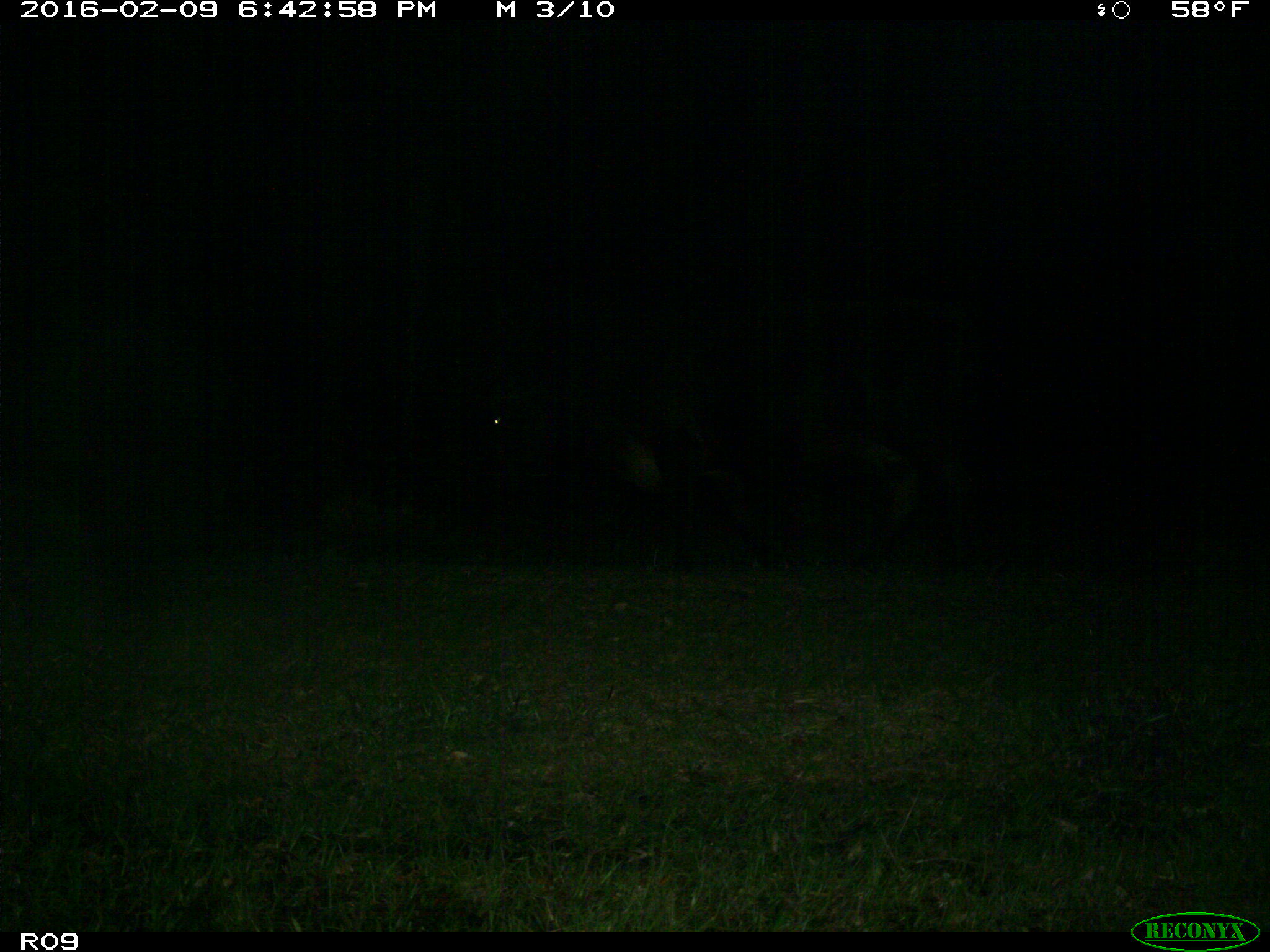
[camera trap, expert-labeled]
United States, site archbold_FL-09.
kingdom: Animalia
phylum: Chordata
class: Mammalia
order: Artiodactyla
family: Bovidae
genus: Bos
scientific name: Bos taurus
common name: domestic cow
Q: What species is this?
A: Bos taurus (domestic cow).